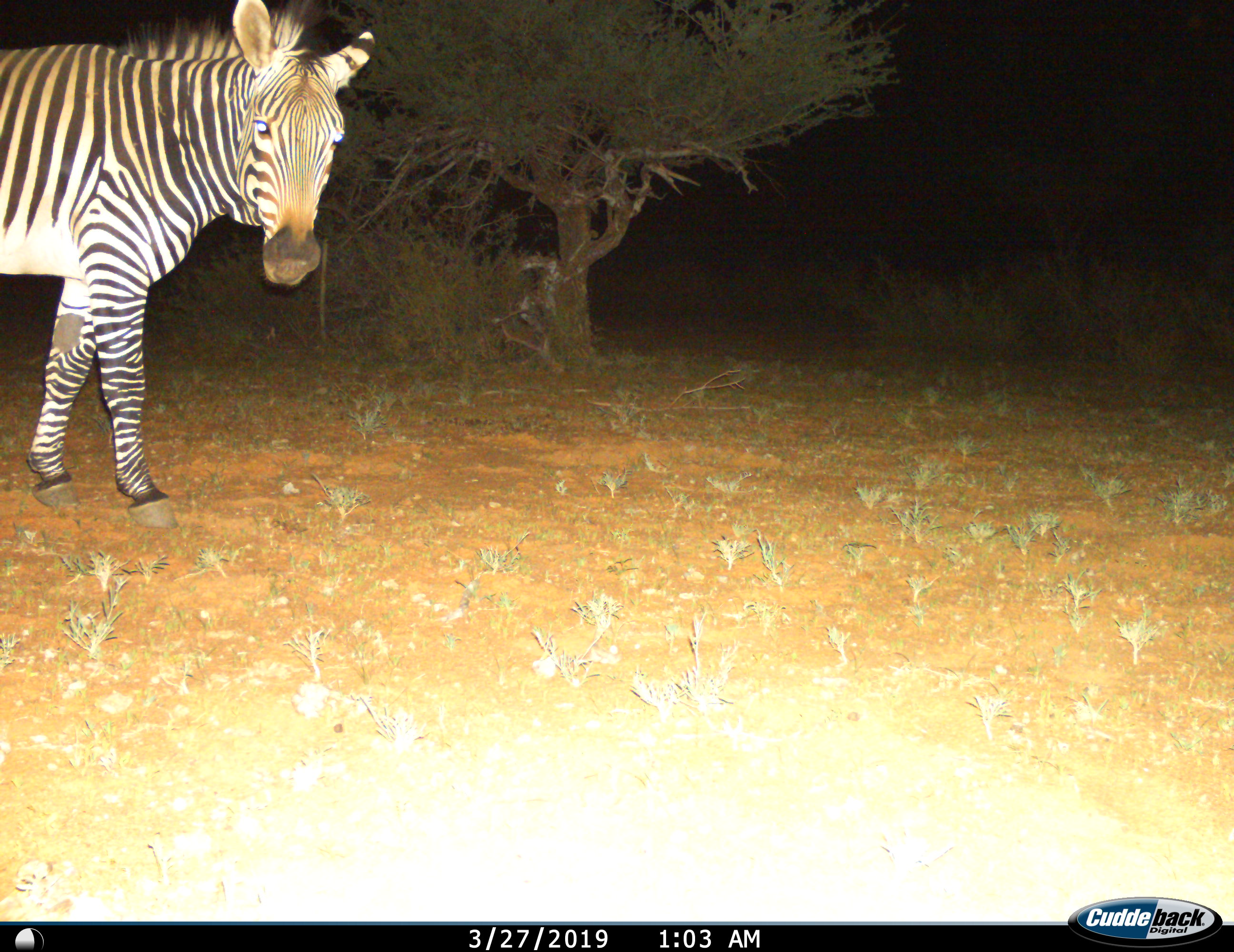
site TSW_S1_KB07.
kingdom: Animalia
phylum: Chordata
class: Mammalia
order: Perissodactyla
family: Equidae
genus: Equus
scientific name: Equus quagga burchellii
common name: burchell's zebra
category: zebraburchells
Zebraburchells (burchell's zebra) (Equus quagga burchellii), count 1. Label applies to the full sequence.